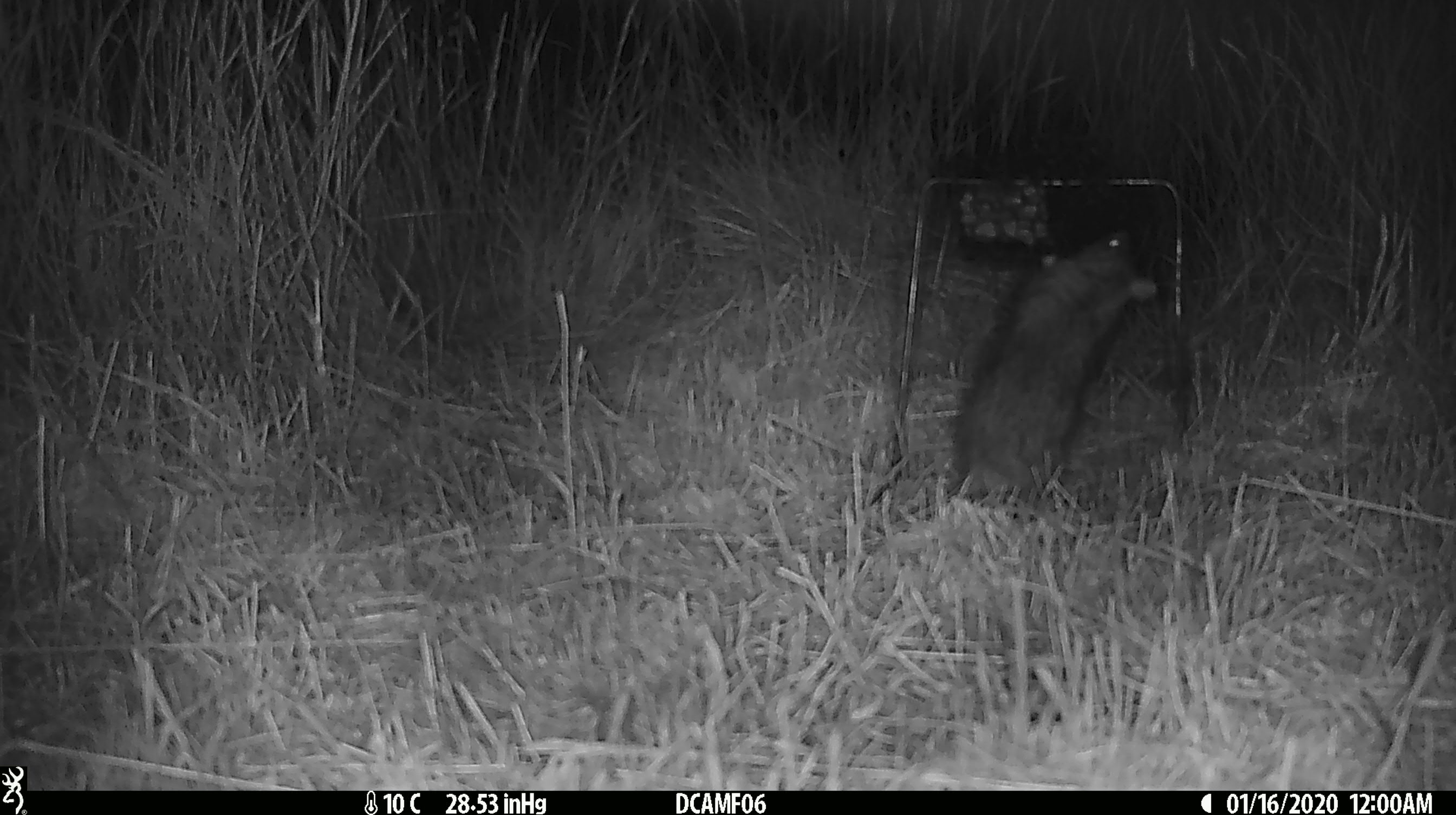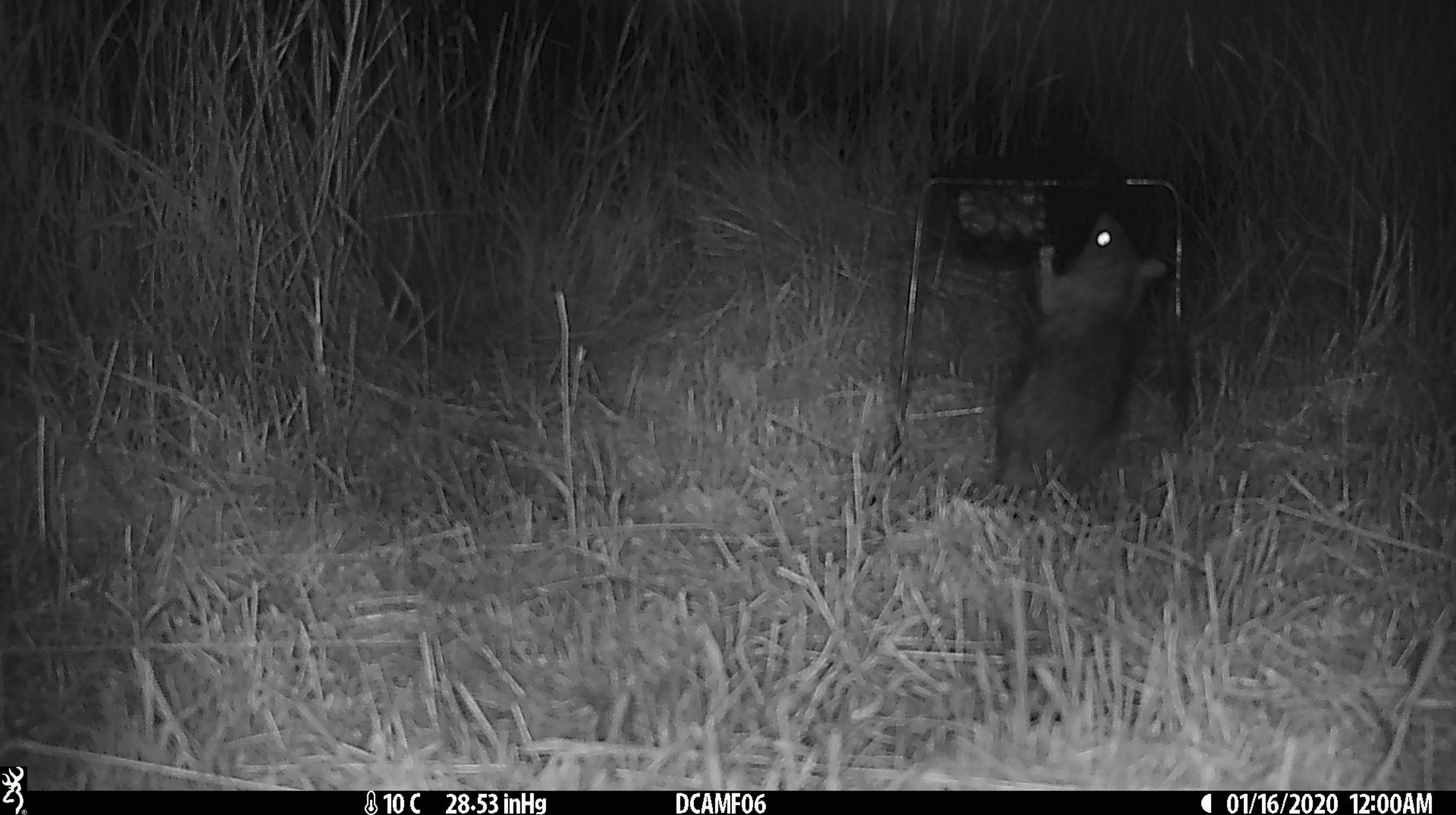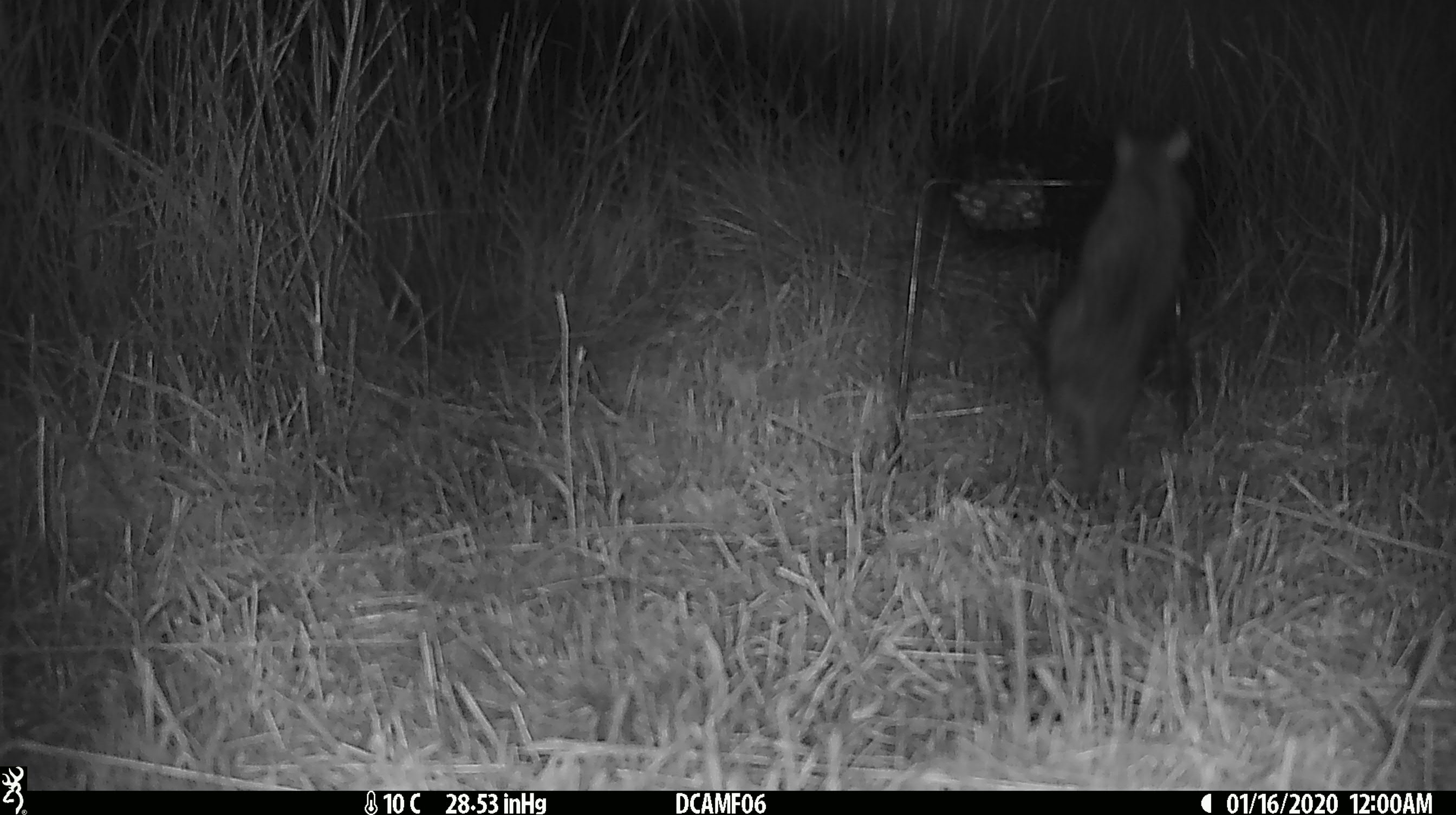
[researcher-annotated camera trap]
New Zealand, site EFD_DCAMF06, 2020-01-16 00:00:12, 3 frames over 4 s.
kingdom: Animalia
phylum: Chordata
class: Mammalia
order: Rodentia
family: Muridae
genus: Rattus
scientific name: Rattus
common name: rat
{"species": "rat (Rattus)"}